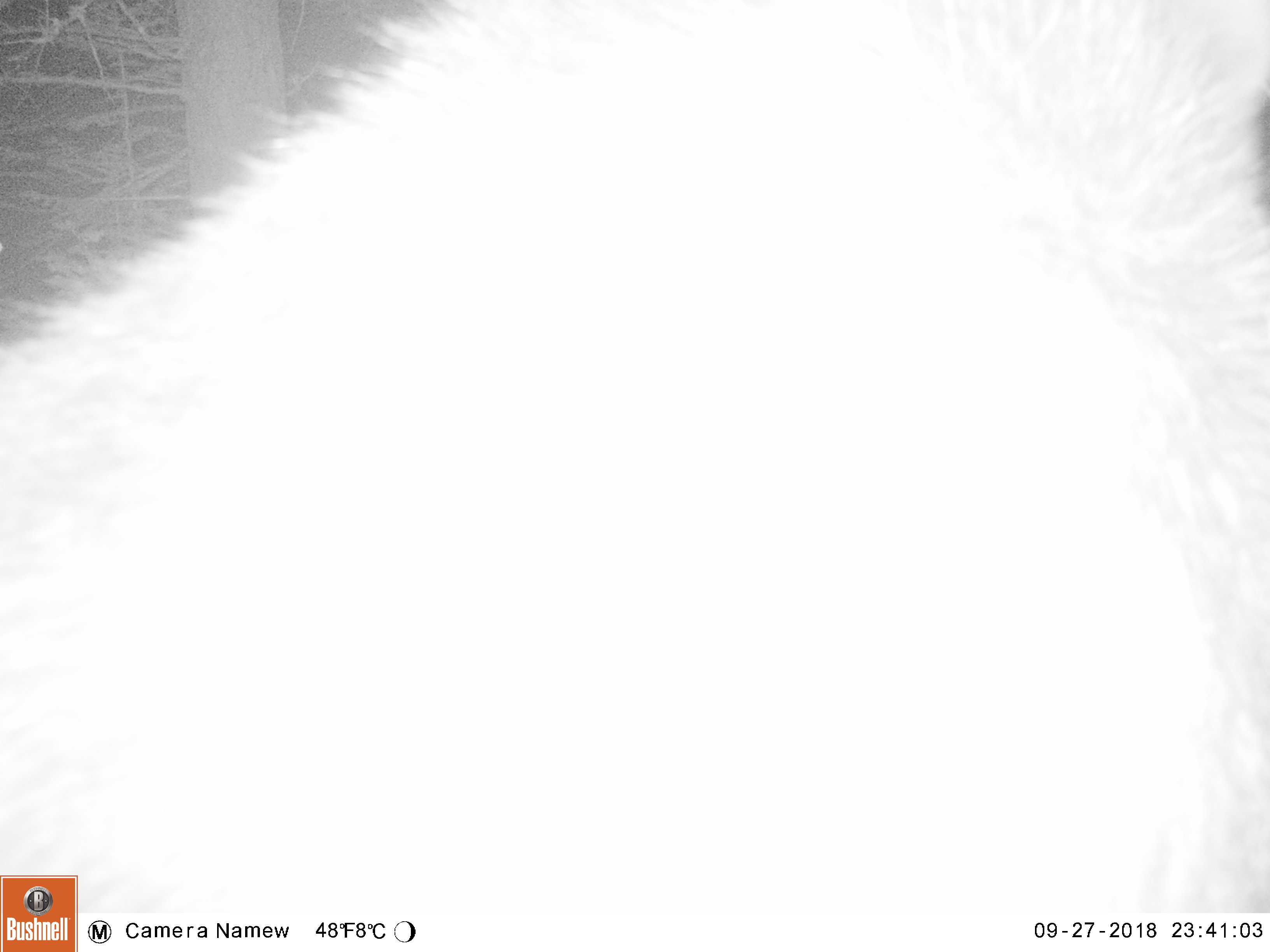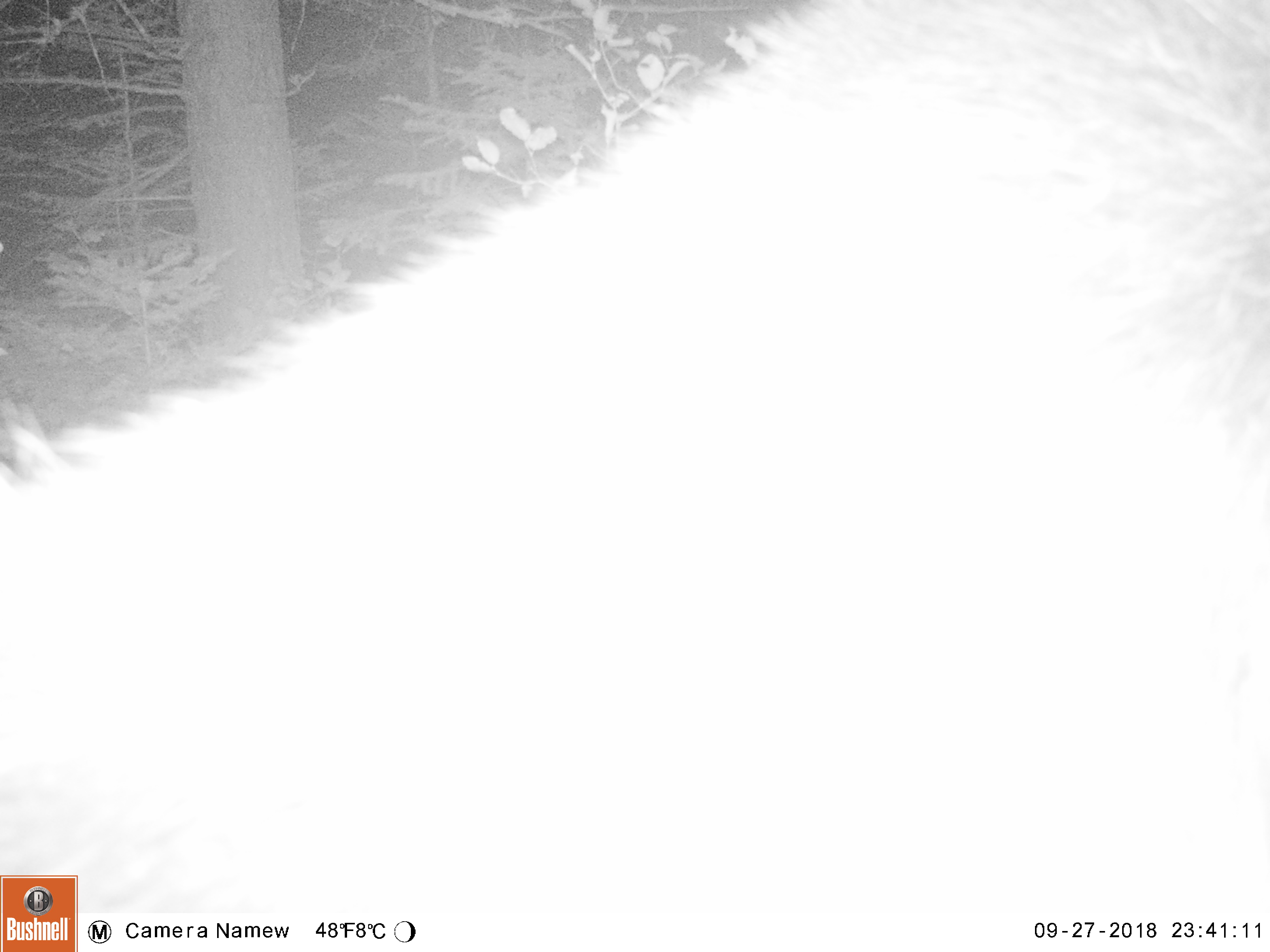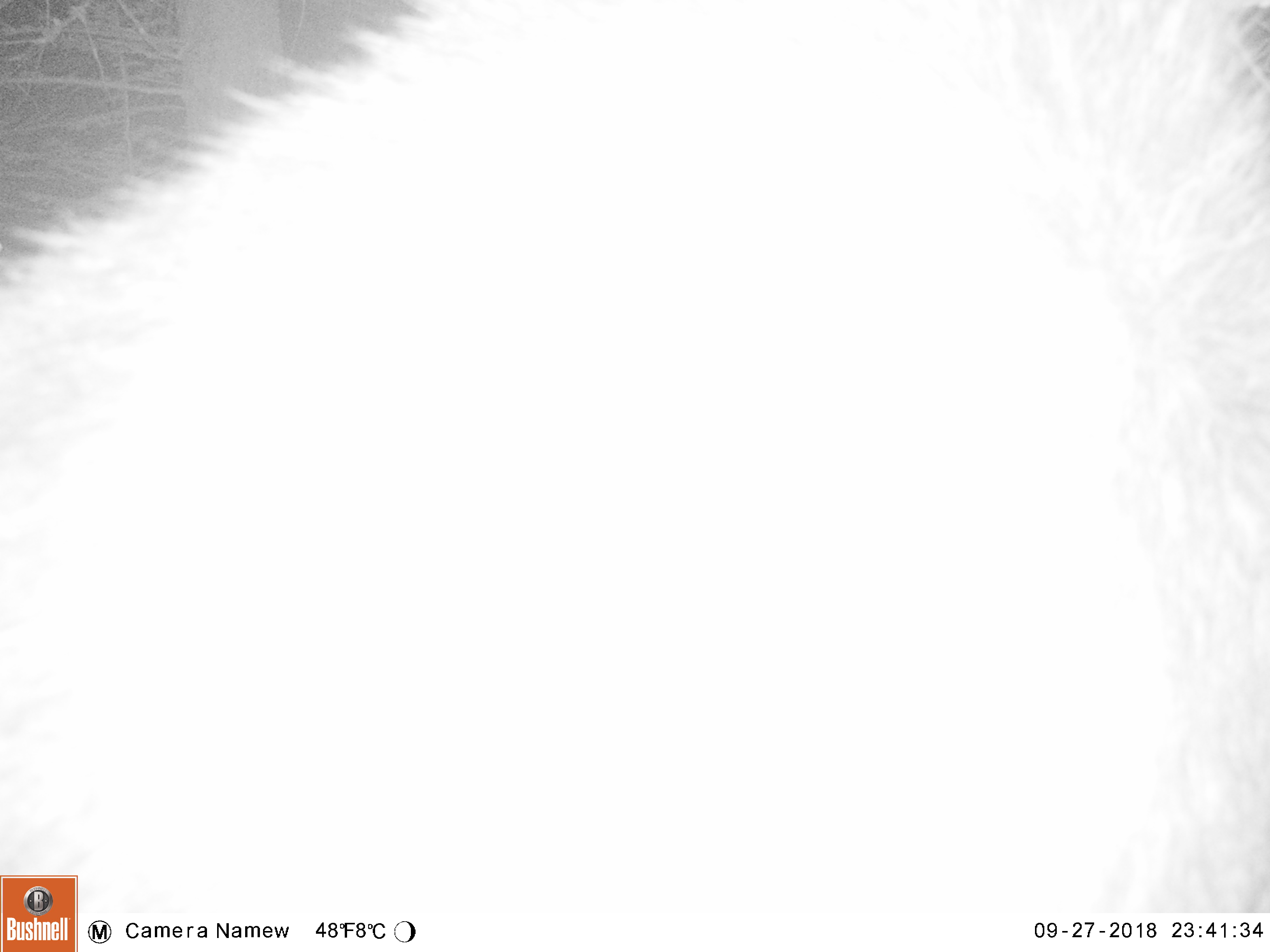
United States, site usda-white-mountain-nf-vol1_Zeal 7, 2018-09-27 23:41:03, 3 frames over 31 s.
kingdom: Animalia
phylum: Chordata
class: Mammalia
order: Artiodactyla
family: Cervidae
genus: Alces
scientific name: Alces alces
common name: moose